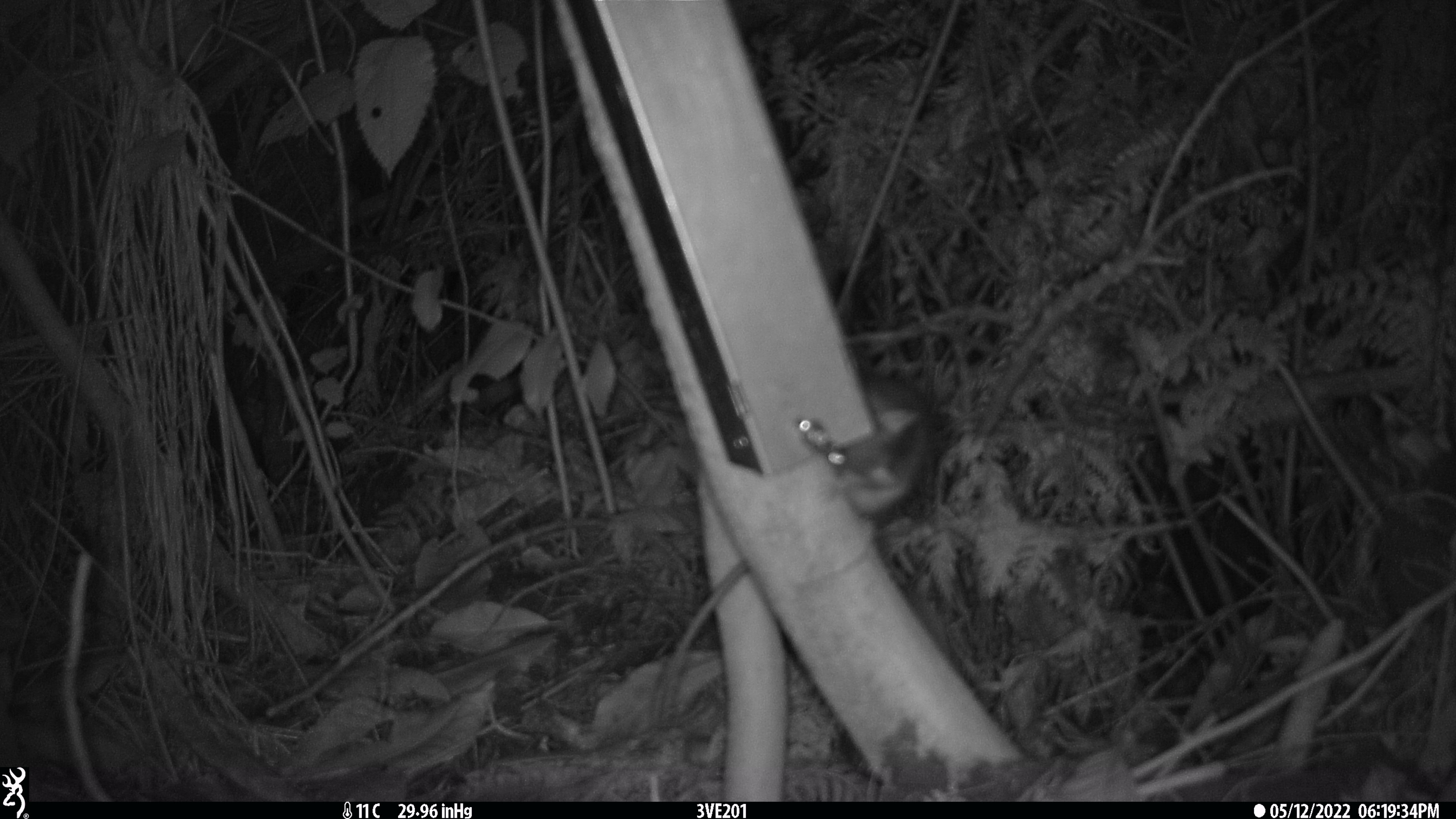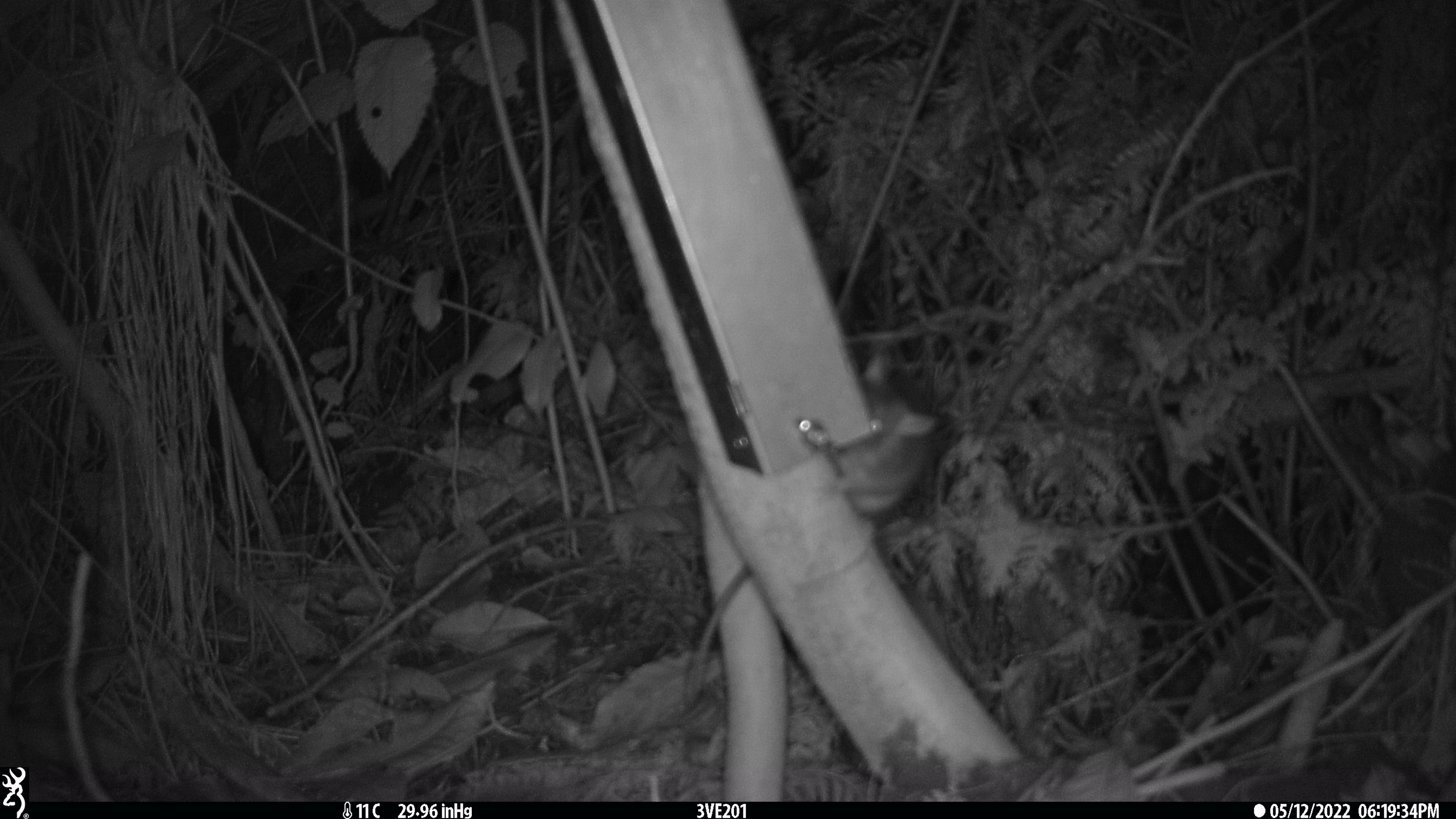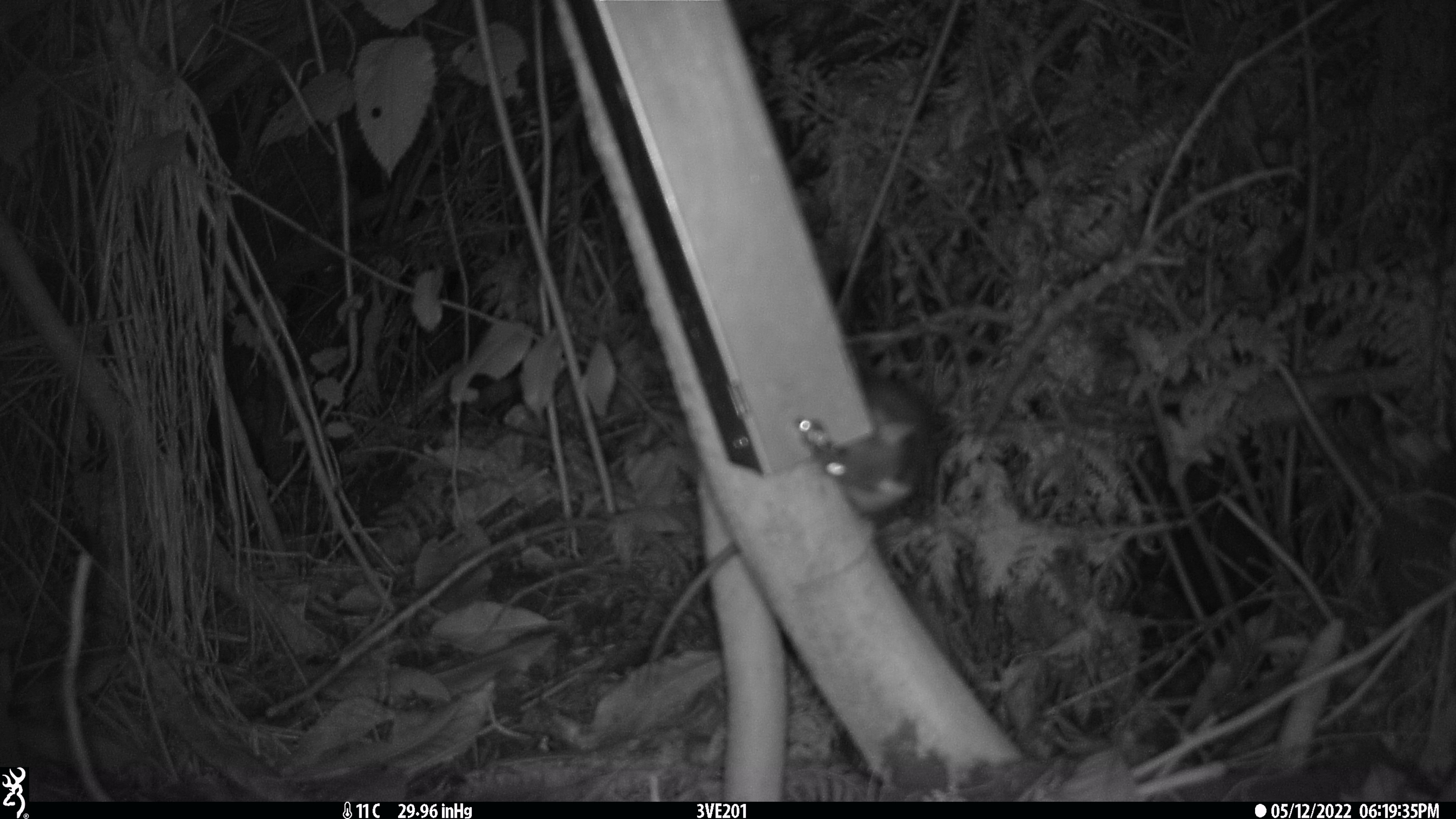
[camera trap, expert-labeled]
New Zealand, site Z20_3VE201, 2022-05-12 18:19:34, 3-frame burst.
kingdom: Animalia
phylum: Chordata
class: Mammalia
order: Rodentia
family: Muridae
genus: Rattus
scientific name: Rattus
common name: rat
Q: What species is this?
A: Rat (Rattus).